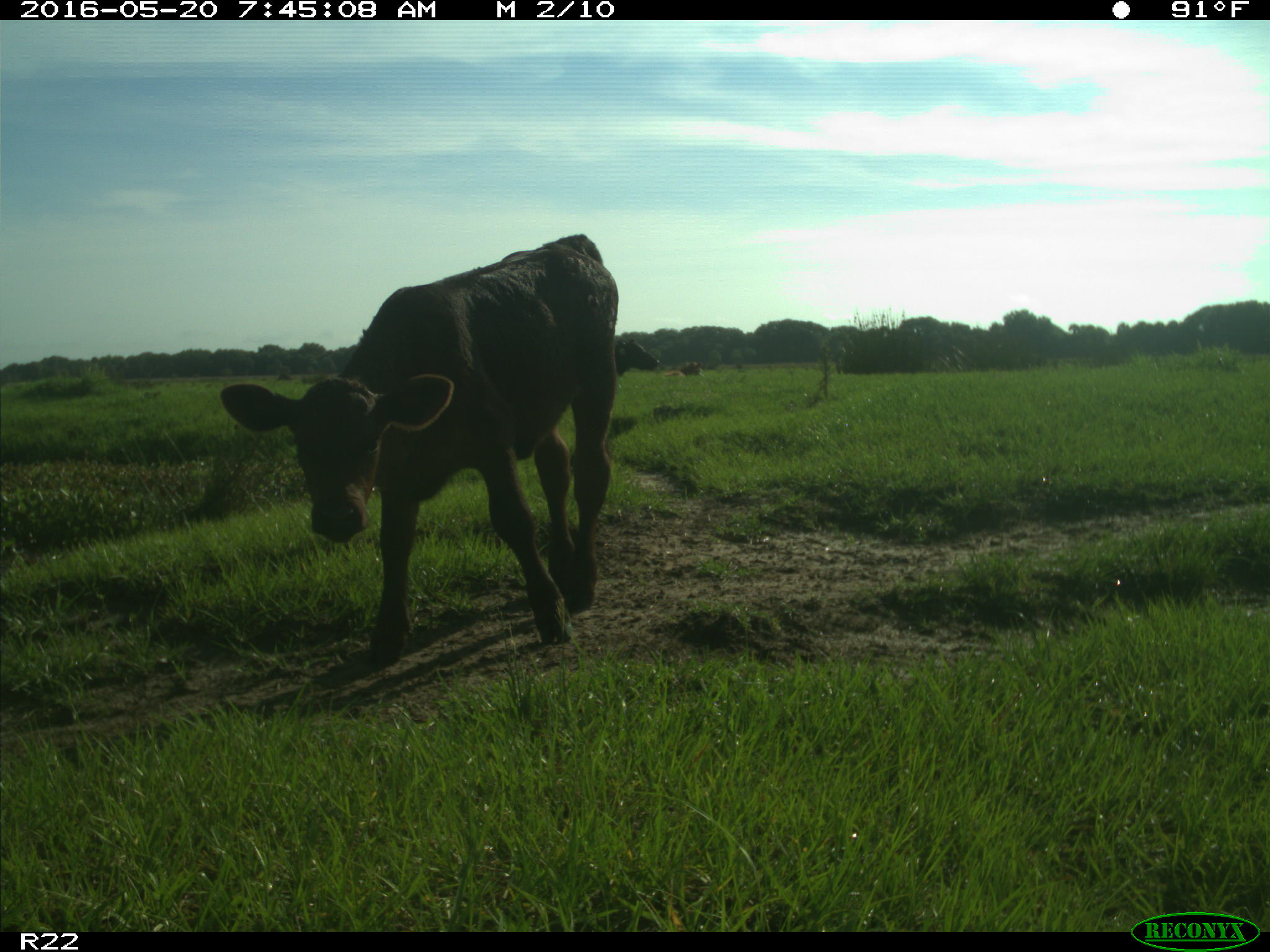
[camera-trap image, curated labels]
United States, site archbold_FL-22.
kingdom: Animalia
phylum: Chordata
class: Mammalia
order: Artiodactyla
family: Bovidae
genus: Bos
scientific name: Bos taurus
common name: domestic cow